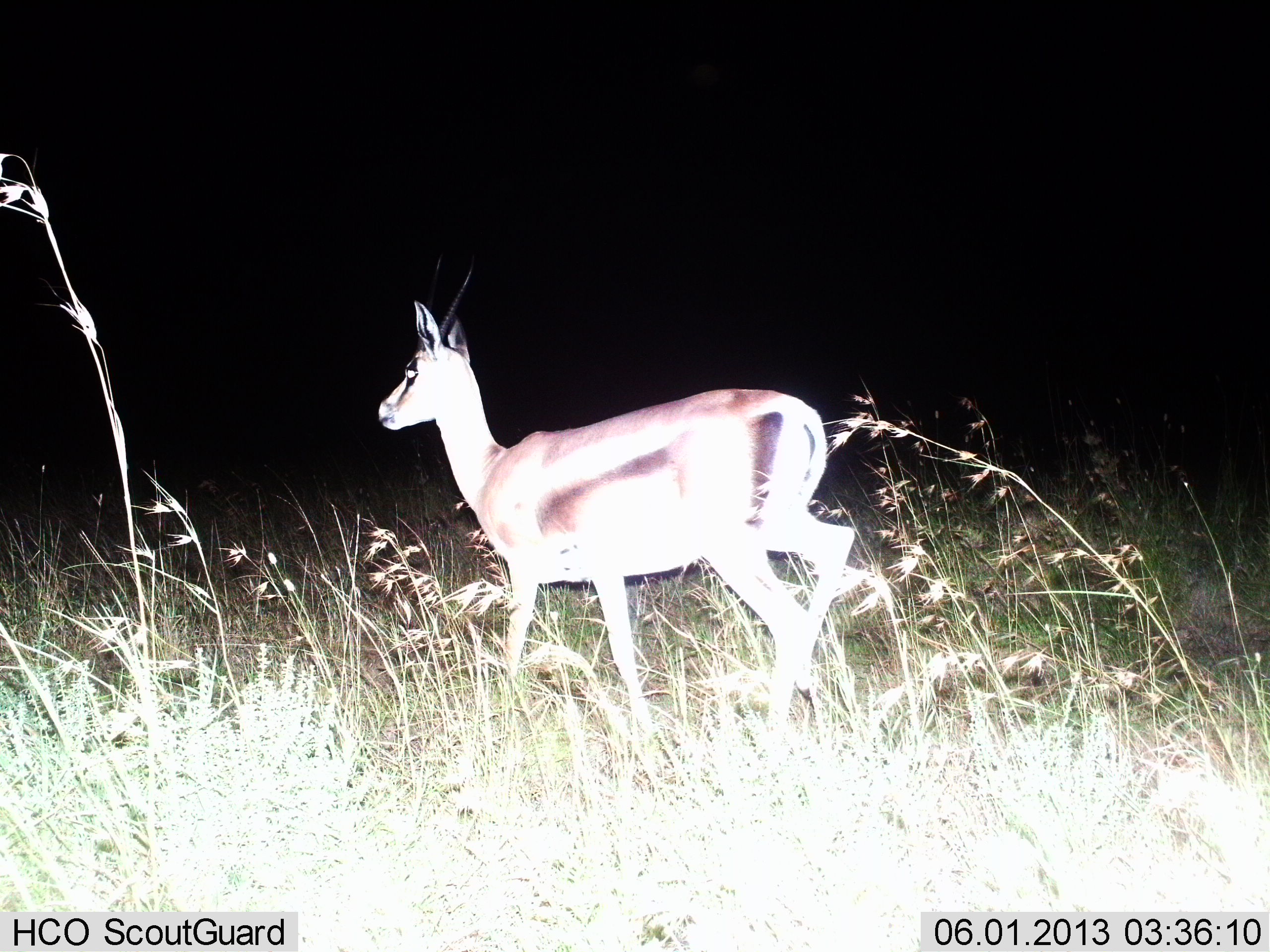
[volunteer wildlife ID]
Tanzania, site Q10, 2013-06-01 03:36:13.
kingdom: Animalia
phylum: Chordata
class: Mammalia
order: Artiodactyla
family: Bovidae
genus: Eudorcas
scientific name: Eudorcas thomsonii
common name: thomson's gazelle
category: gazellethomsons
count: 1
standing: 28%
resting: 0%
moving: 76%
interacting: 0%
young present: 0%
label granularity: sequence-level